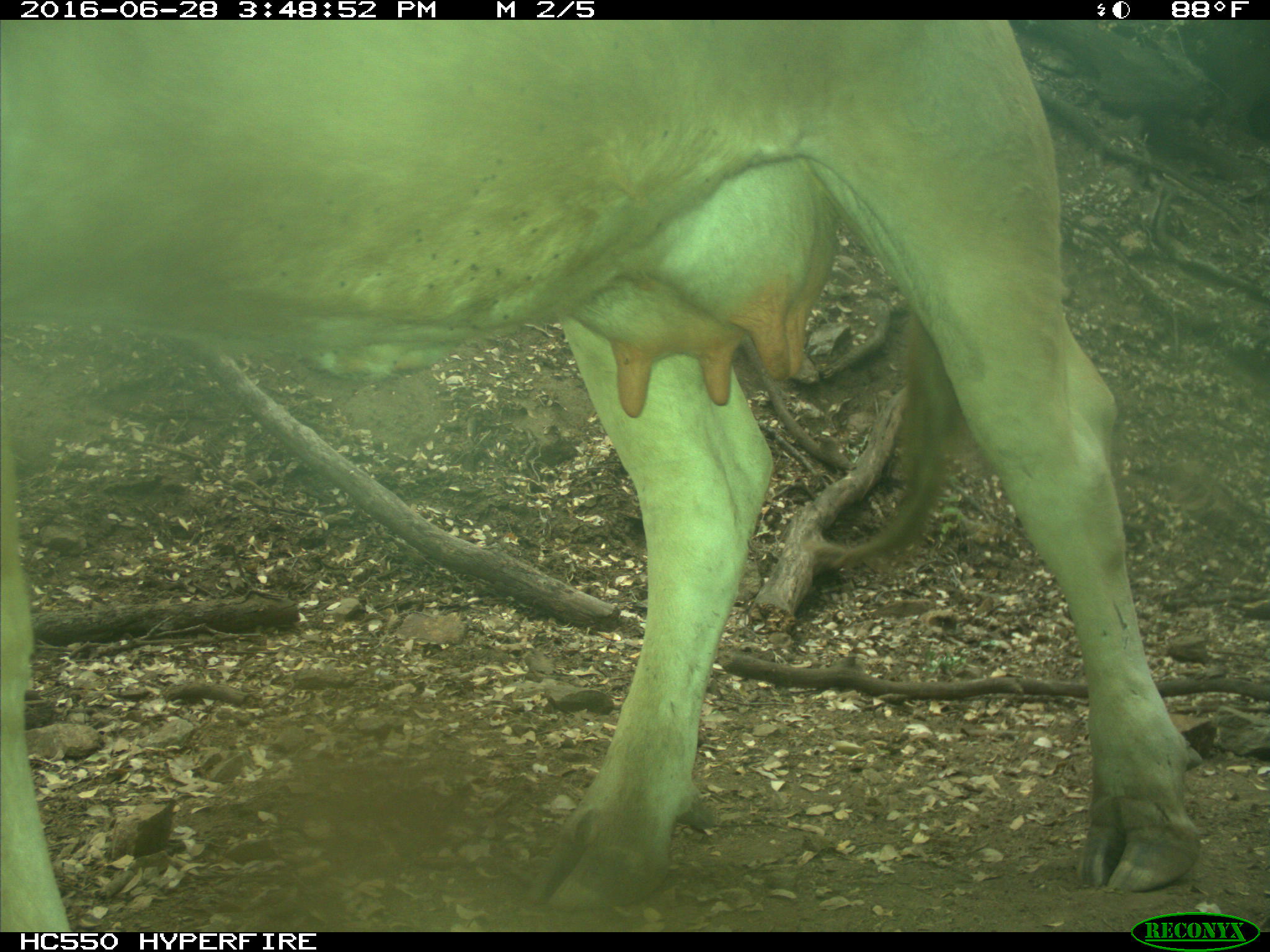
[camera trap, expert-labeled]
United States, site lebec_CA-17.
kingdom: Animalia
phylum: Chordata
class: Mammalia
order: Artiodactyla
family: Bovidae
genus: Bos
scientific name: Bos taurus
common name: domestic cow